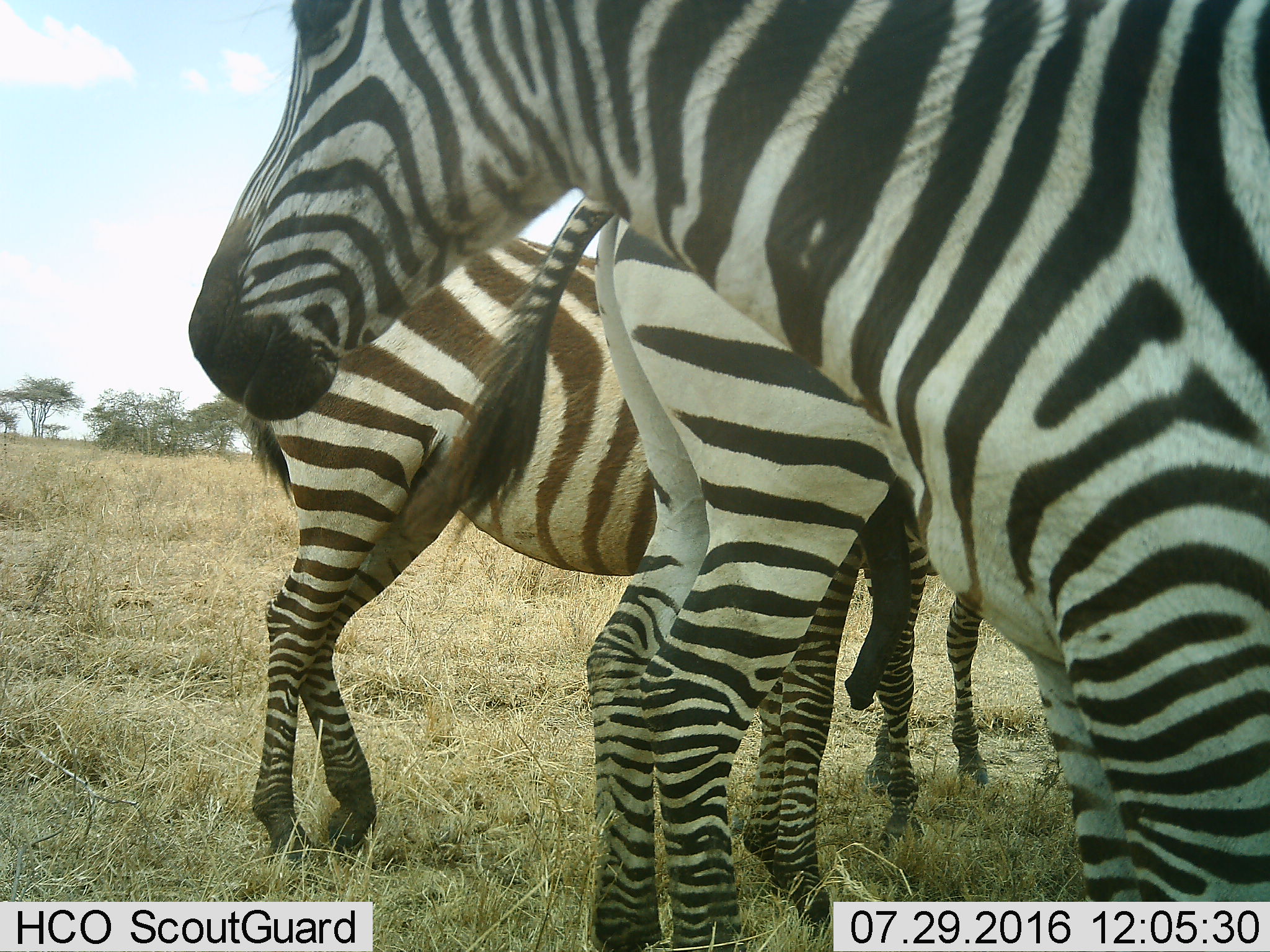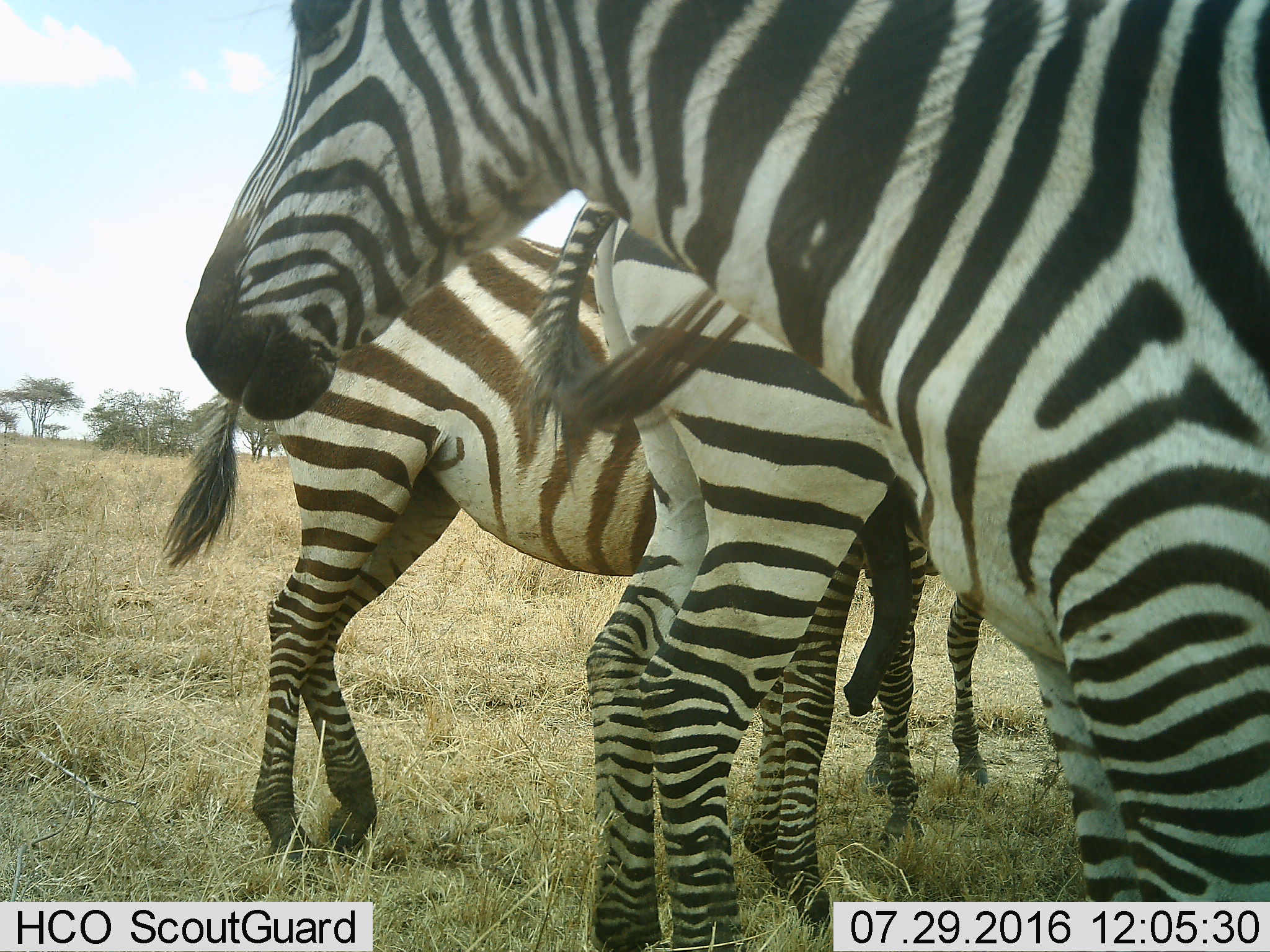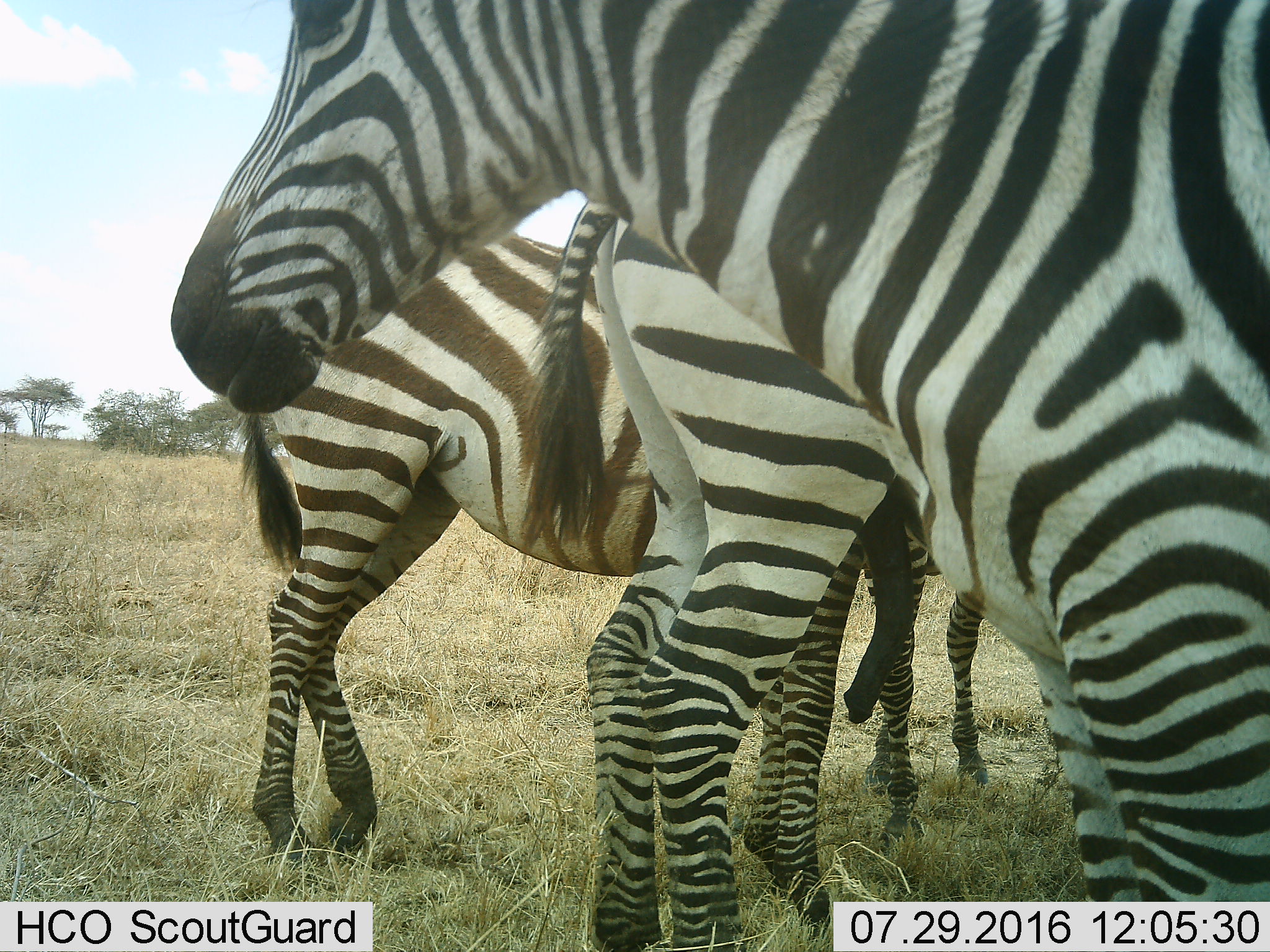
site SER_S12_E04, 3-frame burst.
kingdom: Animalia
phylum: Chordata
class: Mammalia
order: Perissodactyla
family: Equidae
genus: Equus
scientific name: Equus quagga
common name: plains zebra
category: zebraplains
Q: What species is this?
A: Zebraplains (plains zebra) (Equus quagga).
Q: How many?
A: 4.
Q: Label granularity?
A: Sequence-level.